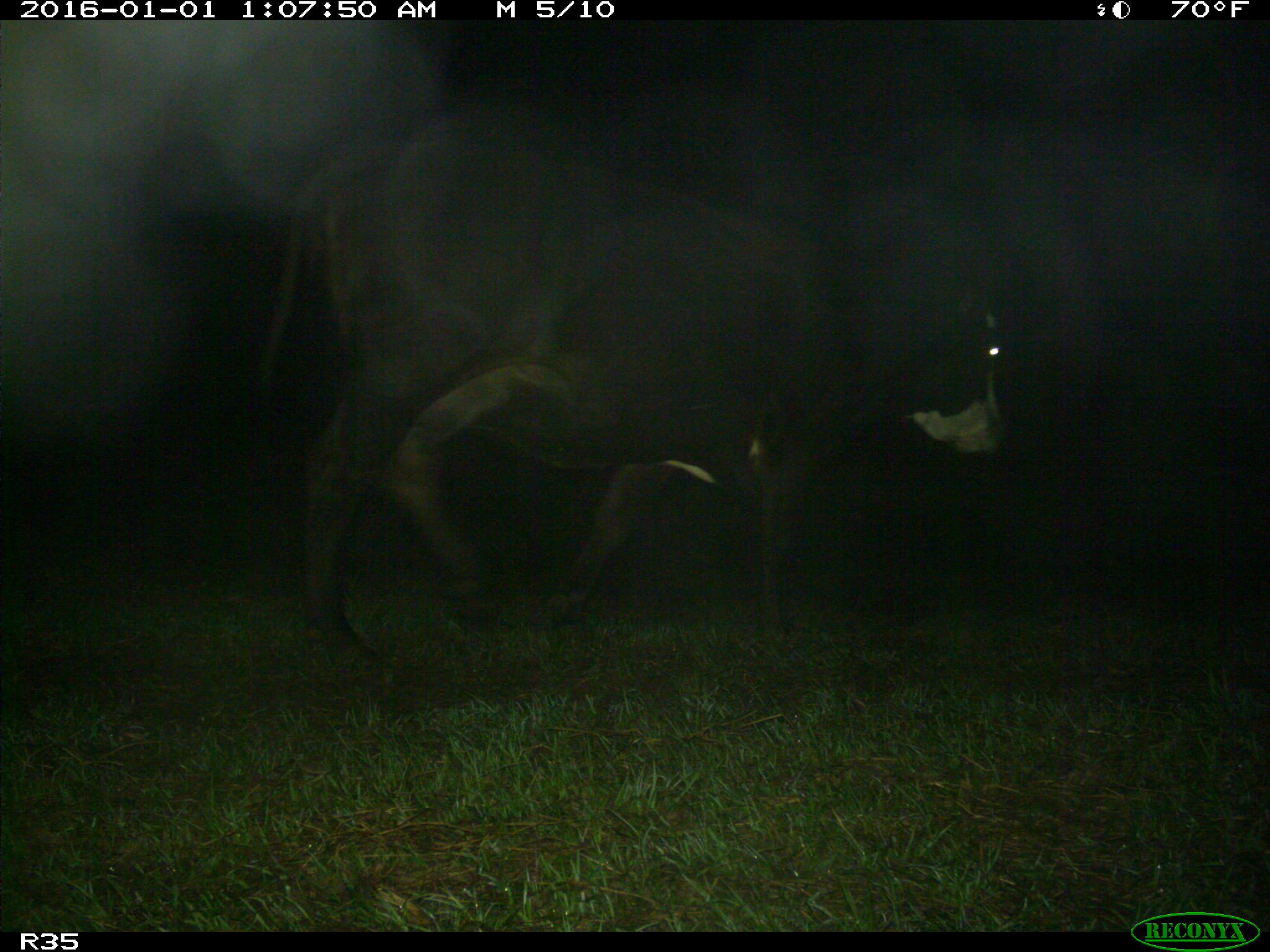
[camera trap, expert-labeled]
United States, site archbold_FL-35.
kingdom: Animalia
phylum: Chordata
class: Mammalia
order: Artiodactyla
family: Bovidae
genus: Bos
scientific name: Bos taurus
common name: domestic cow